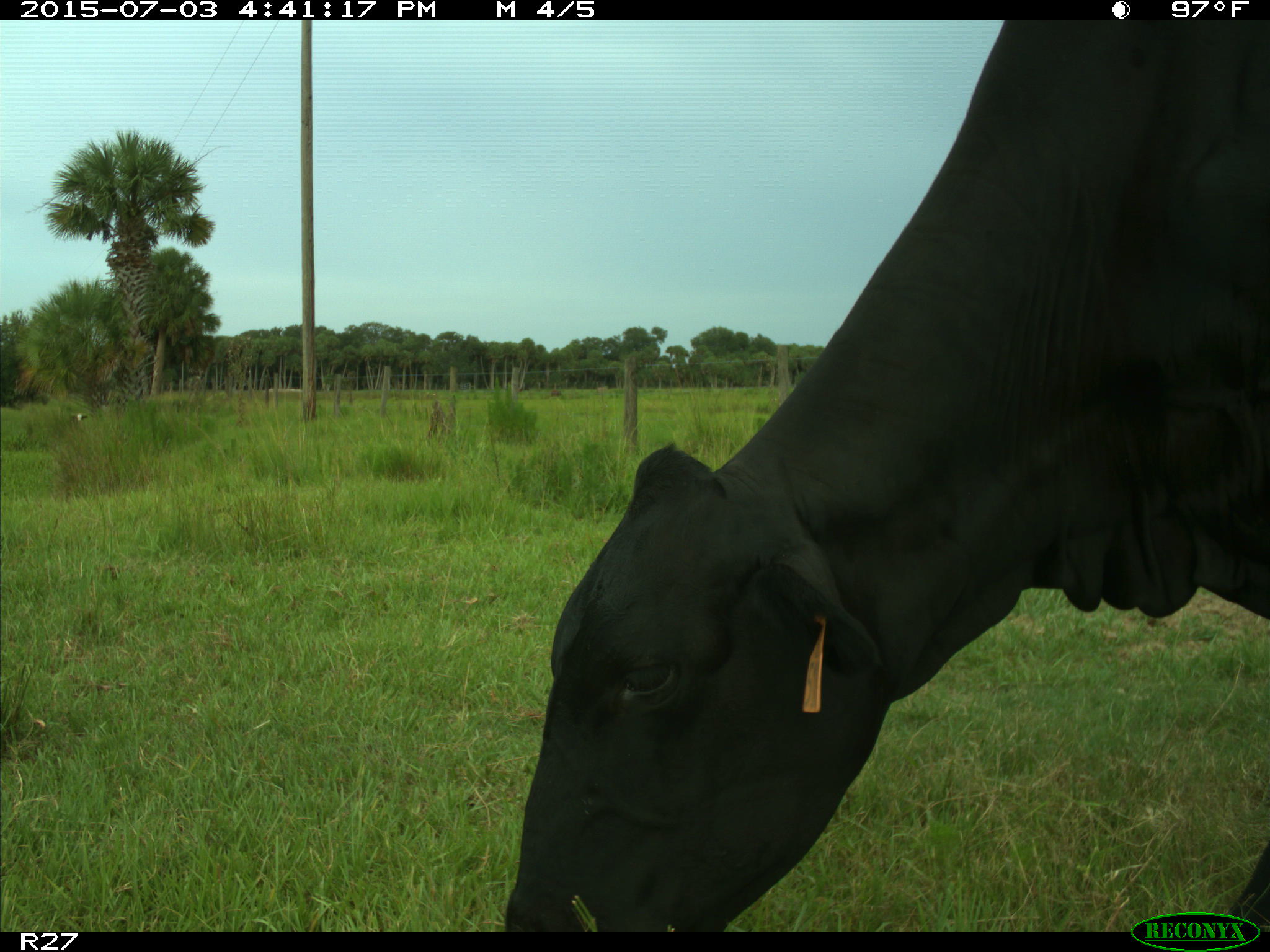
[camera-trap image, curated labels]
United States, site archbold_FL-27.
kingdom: Animalia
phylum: Chordata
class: Mammalia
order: Artiodactyla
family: Bovidae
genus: Bos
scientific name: Bos taurus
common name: domestic cow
Bos taurus (domestic cow).